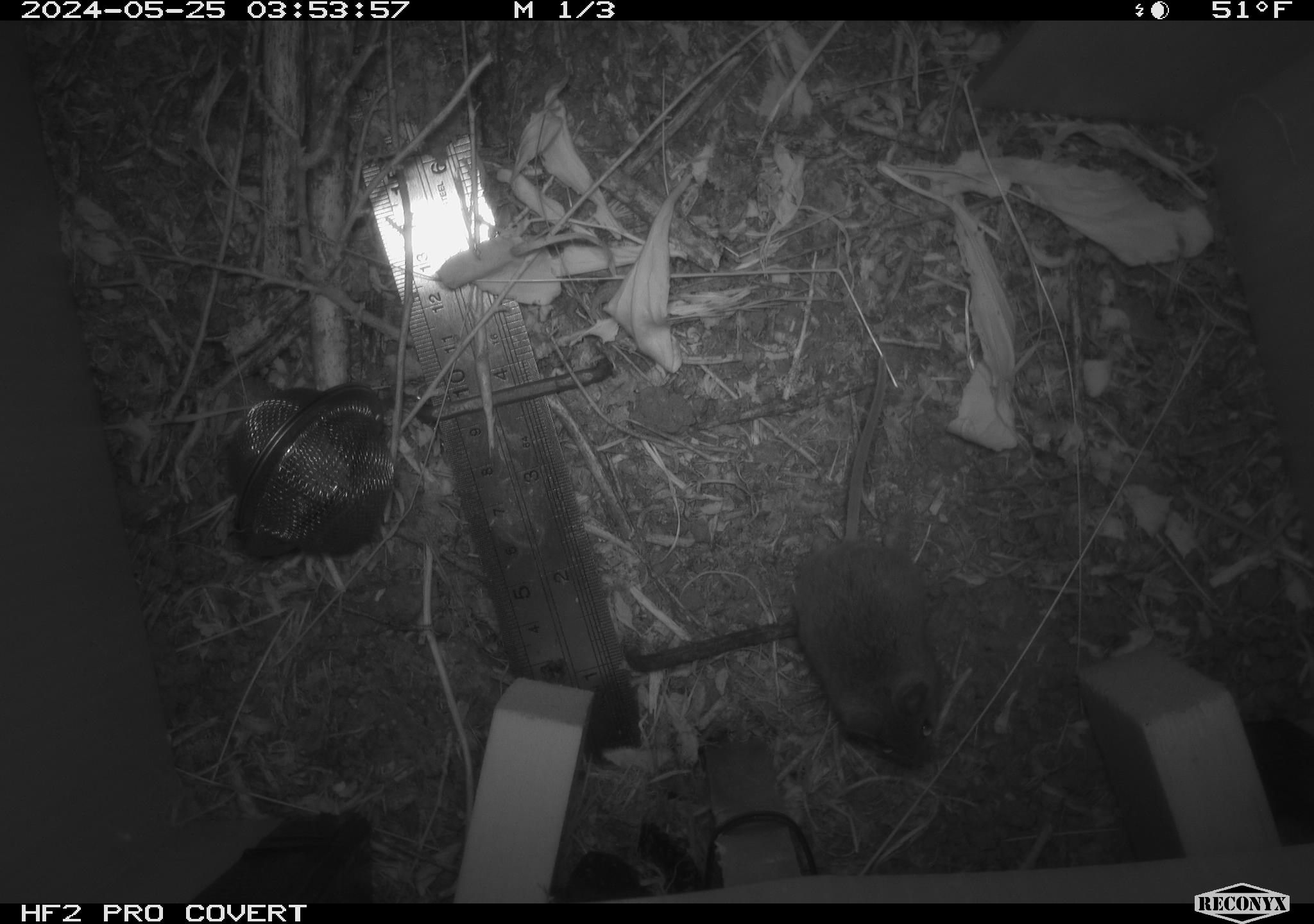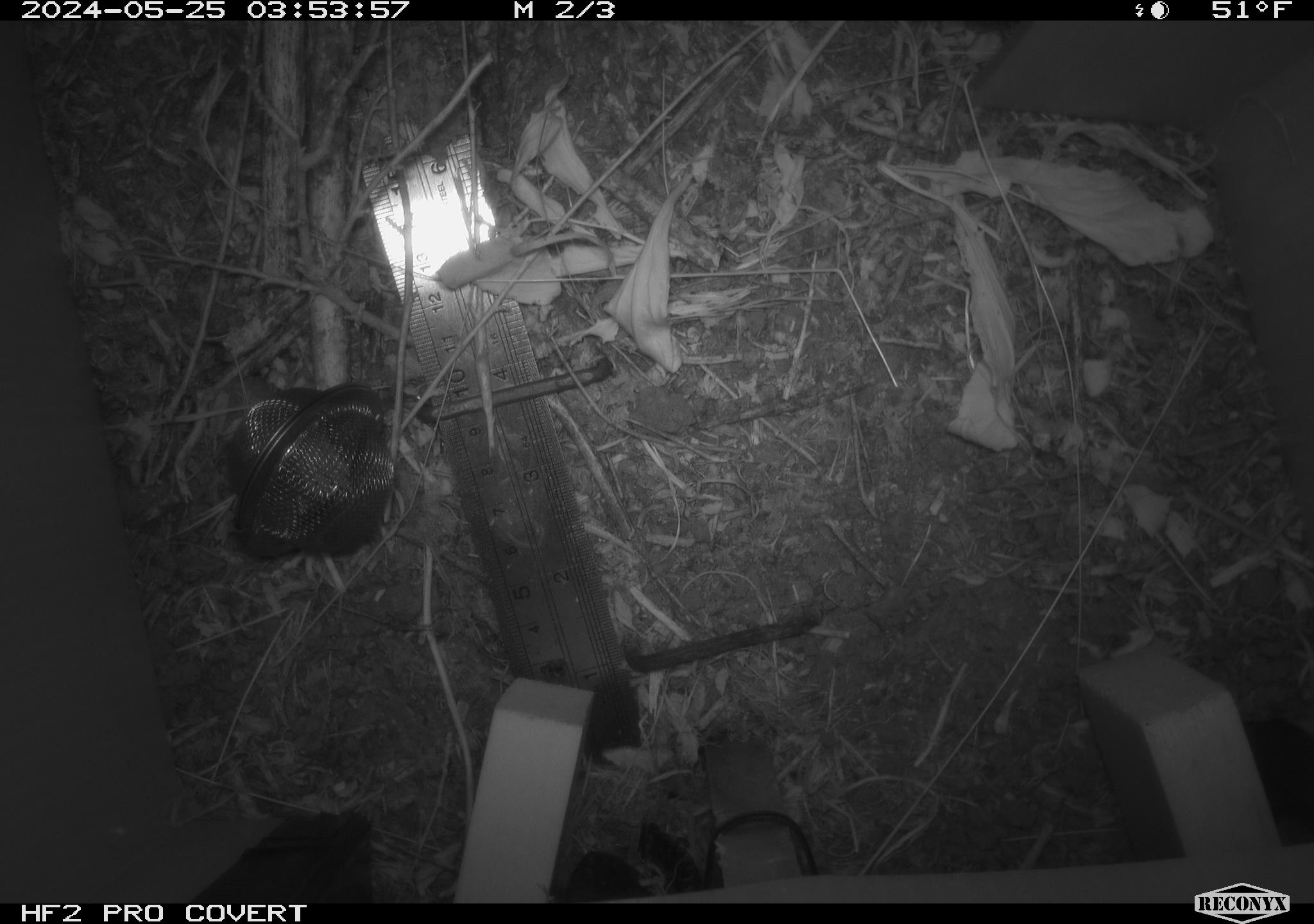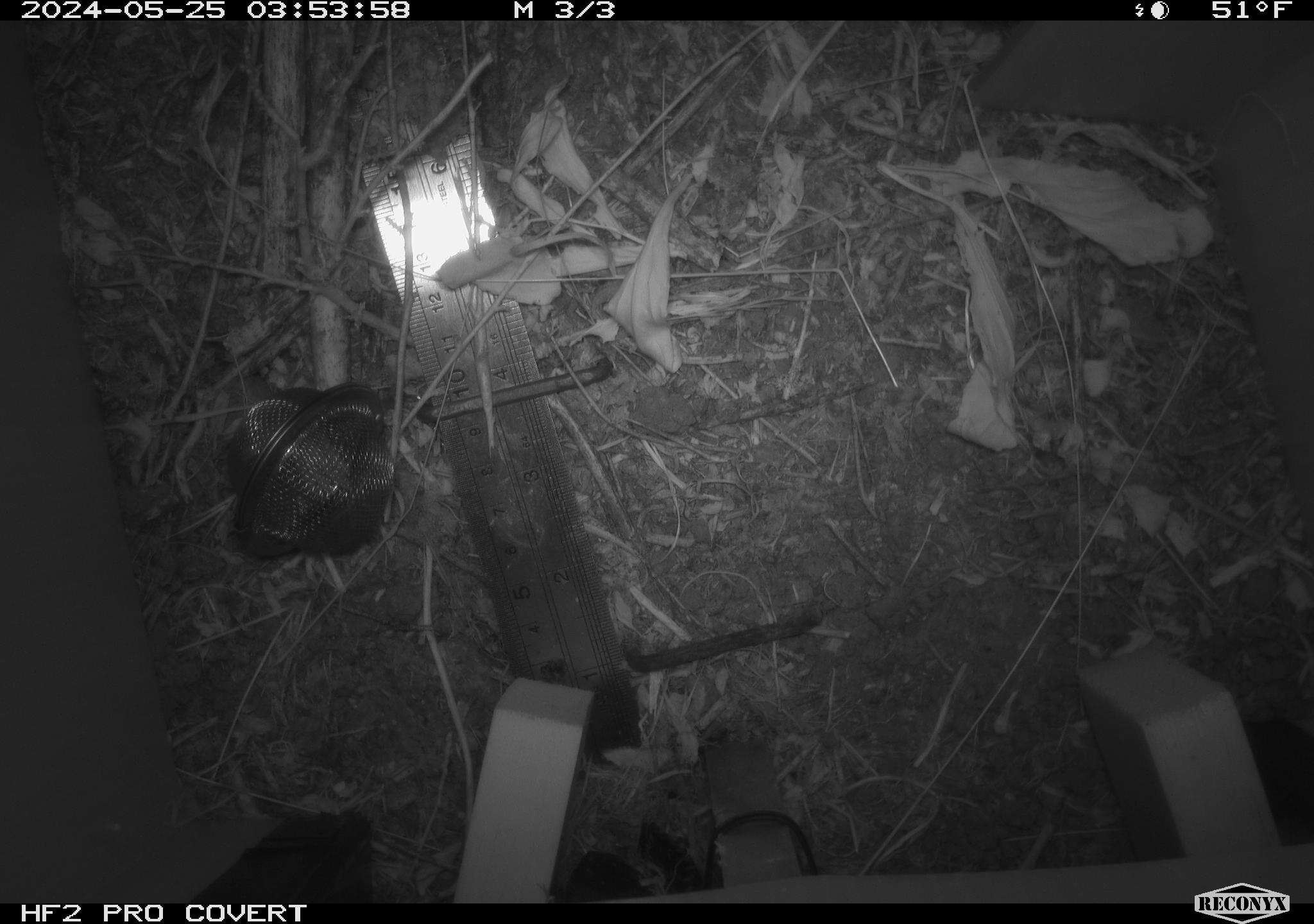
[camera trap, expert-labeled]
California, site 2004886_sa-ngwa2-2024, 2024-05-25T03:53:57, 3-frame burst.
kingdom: Animalia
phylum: Chordata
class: Mammalia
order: Rodentia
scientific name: Rodentia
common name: mouse species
Mouse species (Rodentia).